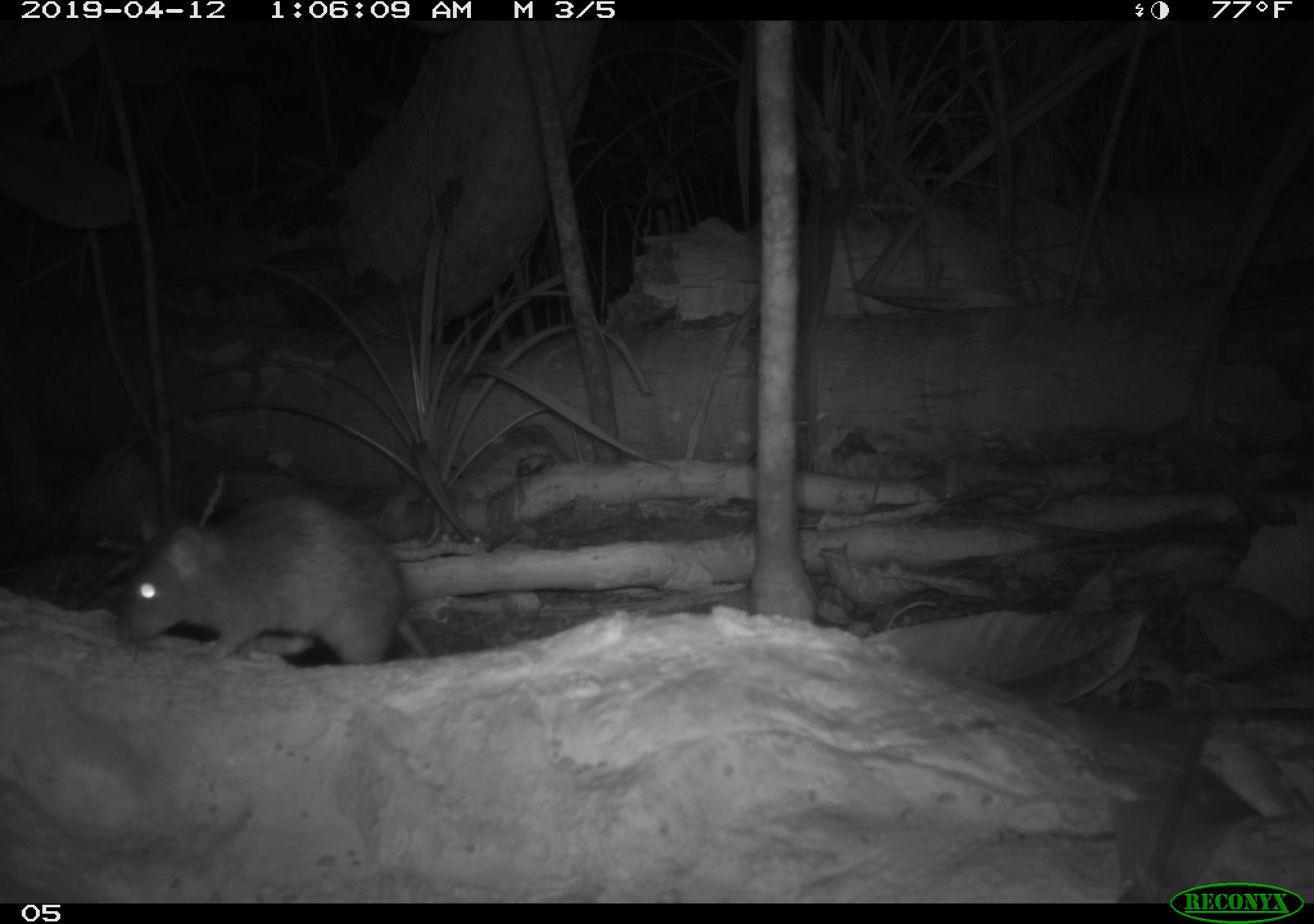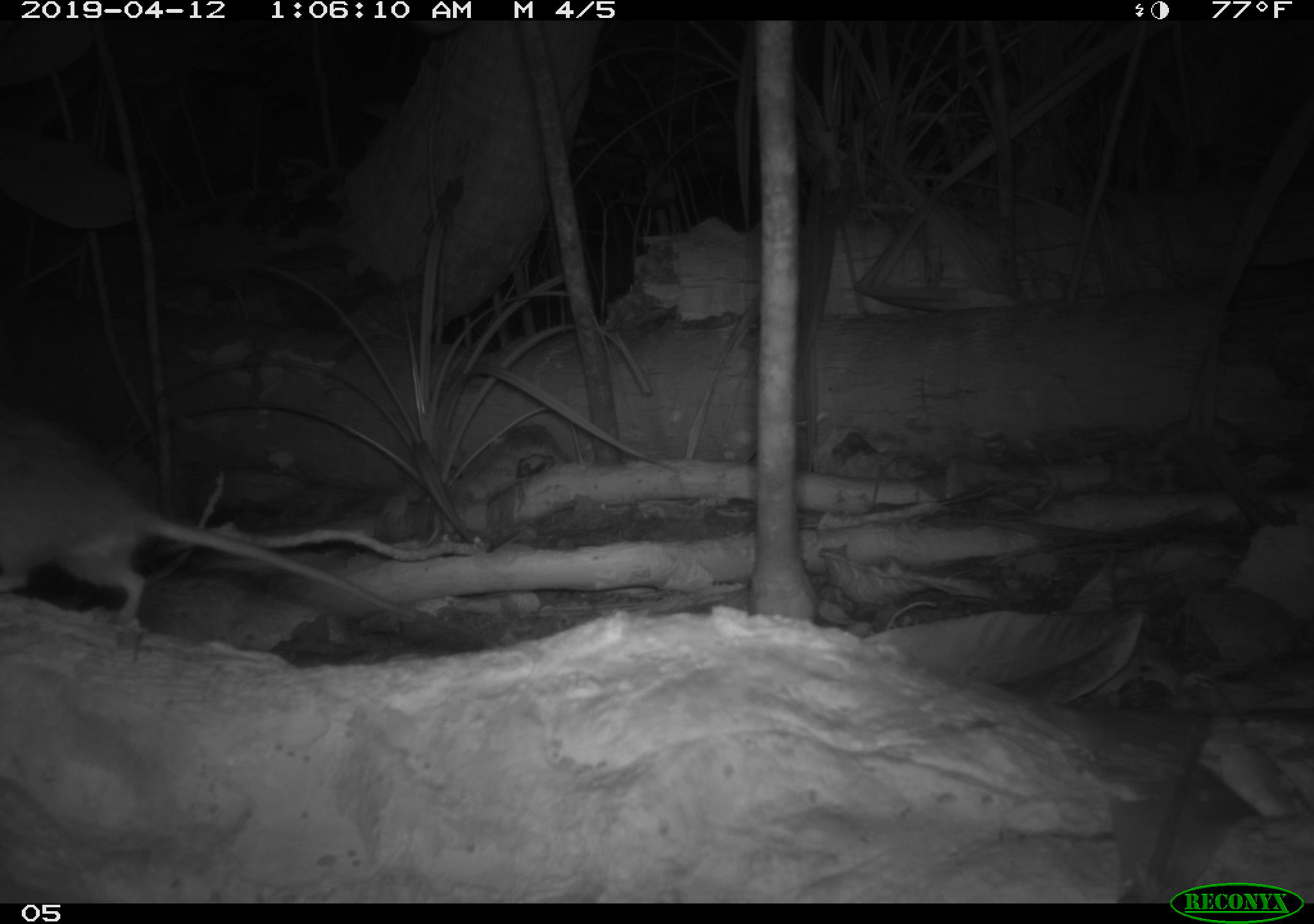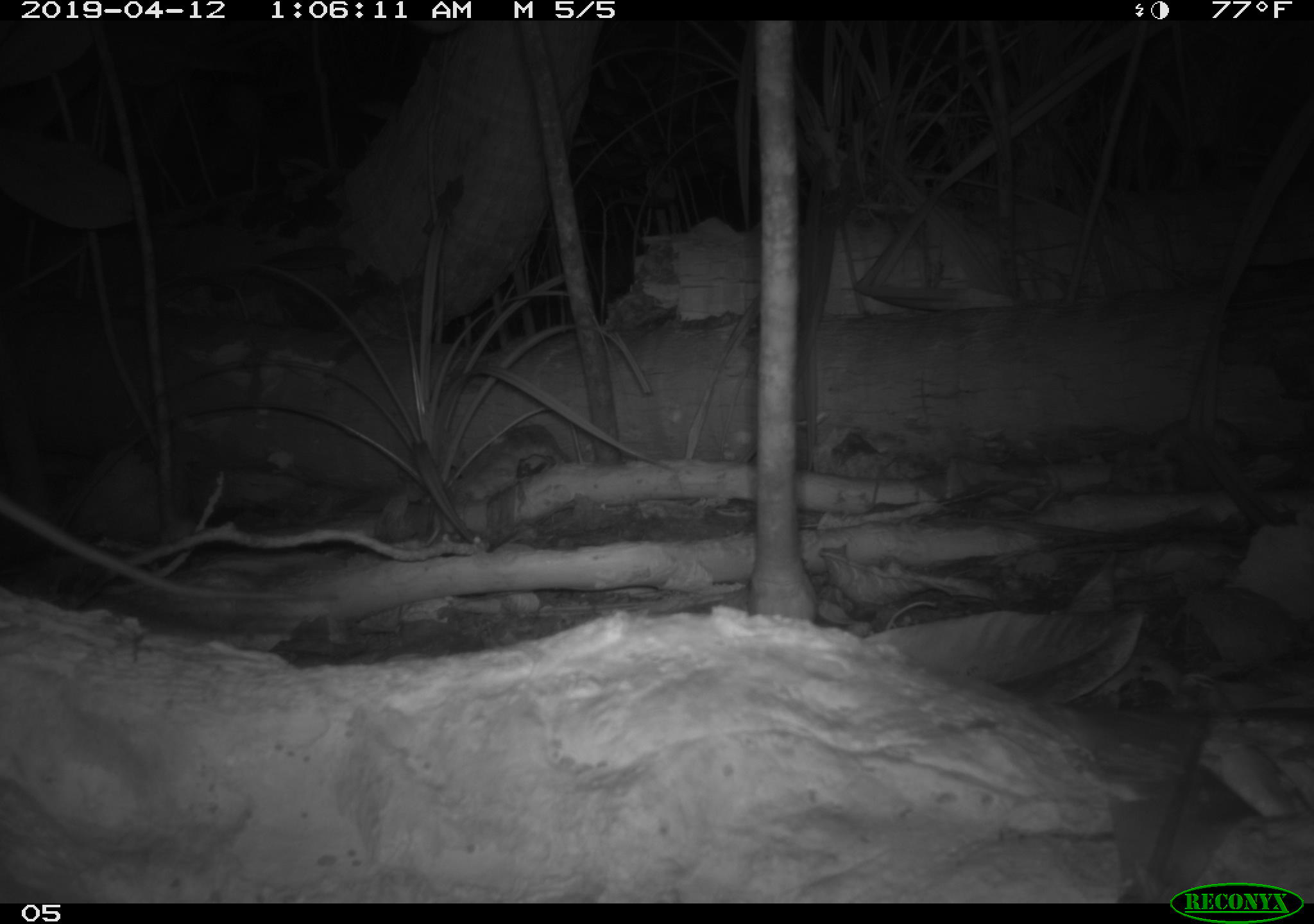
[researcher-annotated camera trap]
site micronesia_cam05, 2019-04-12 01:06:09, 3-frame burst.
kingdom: Animalia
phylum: Chordata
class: Mammalia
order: Rodentia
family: Muridae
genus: Rattus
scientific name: Rattus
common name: rat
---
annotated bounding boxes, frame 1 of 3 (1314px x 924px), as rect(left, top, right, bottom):
rat: rect(115, 491, 430, 670)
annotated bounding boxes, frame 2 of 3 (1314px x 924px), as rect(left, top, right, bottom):
rat: rect(0, 401, 424, 669)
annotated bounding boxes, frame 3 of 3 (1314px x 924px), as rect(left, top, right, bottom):
rat: rect(0, 490, 347, 609)